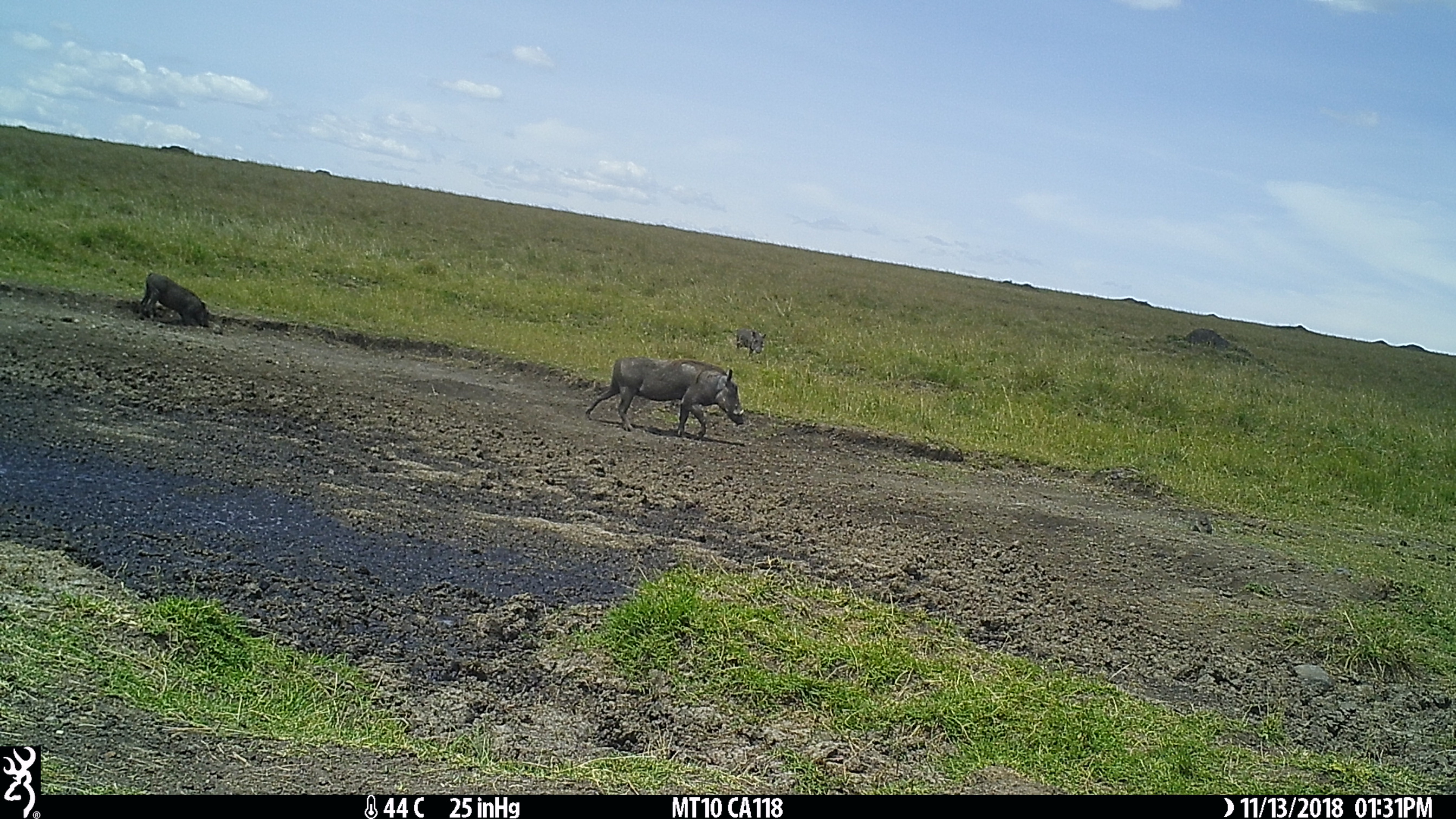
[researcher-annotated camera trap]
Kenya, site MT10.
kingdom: Animalia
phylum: Chordata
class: Mammalia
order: Artiodactyla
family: Suidae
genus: Phacochoerus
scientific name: Phacochoerus africanus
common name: common warthog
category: warthog